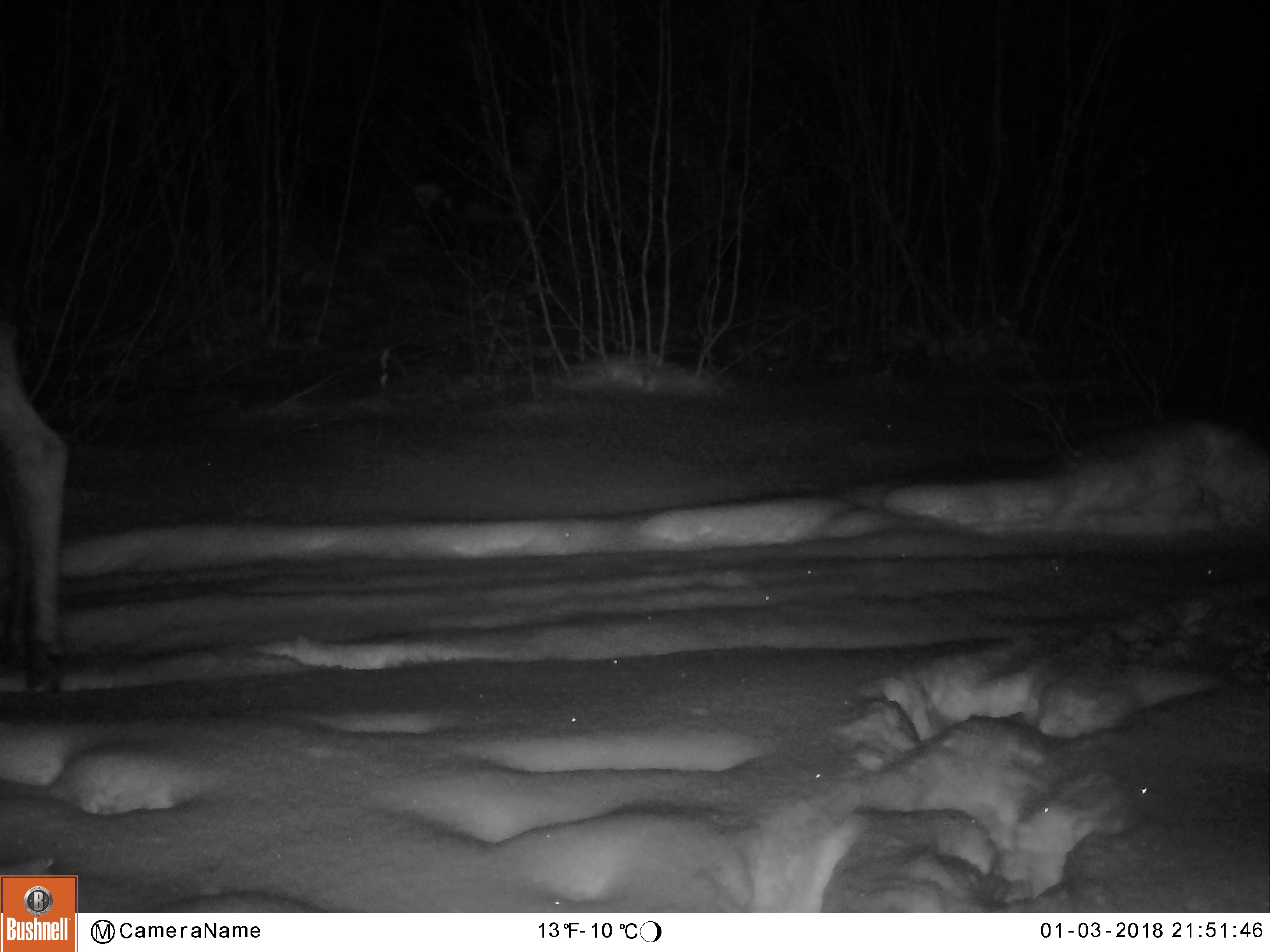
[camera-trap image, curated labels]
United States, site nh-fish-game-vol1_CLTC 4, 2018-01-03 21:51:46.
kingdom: Animalia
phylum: Chordata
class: Mammalia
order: Artiodactyla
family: Cervidae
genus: Alces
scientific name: Alces alces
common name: moose